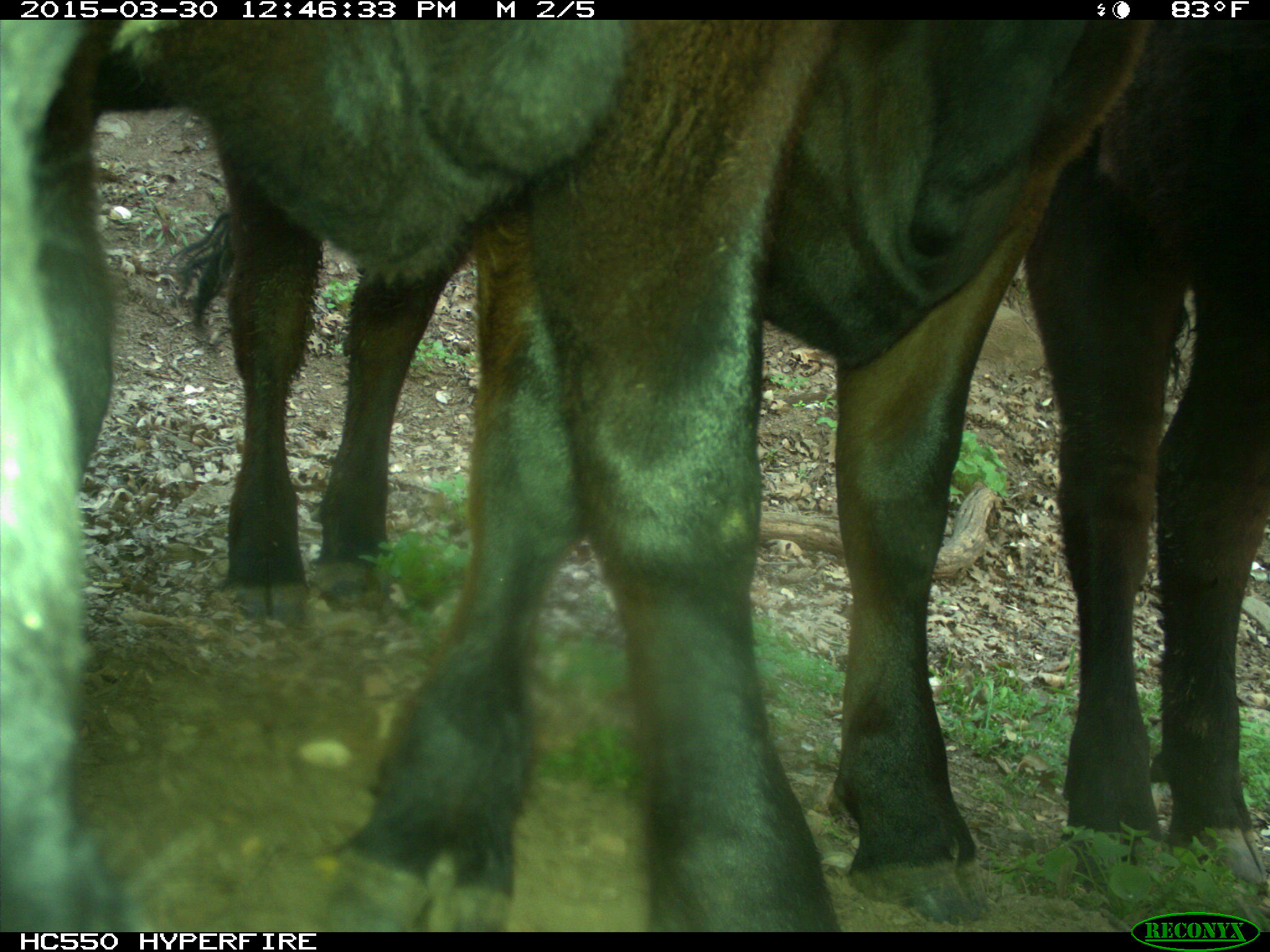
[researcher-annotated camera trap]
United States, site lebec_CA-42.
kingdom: Animalia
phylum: Chordata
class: Mammalia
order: Artiodactyla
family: Bovidae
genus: Bos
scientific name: Bos taurus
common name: domestic cow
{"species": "Bos taurus (domestic cow)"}